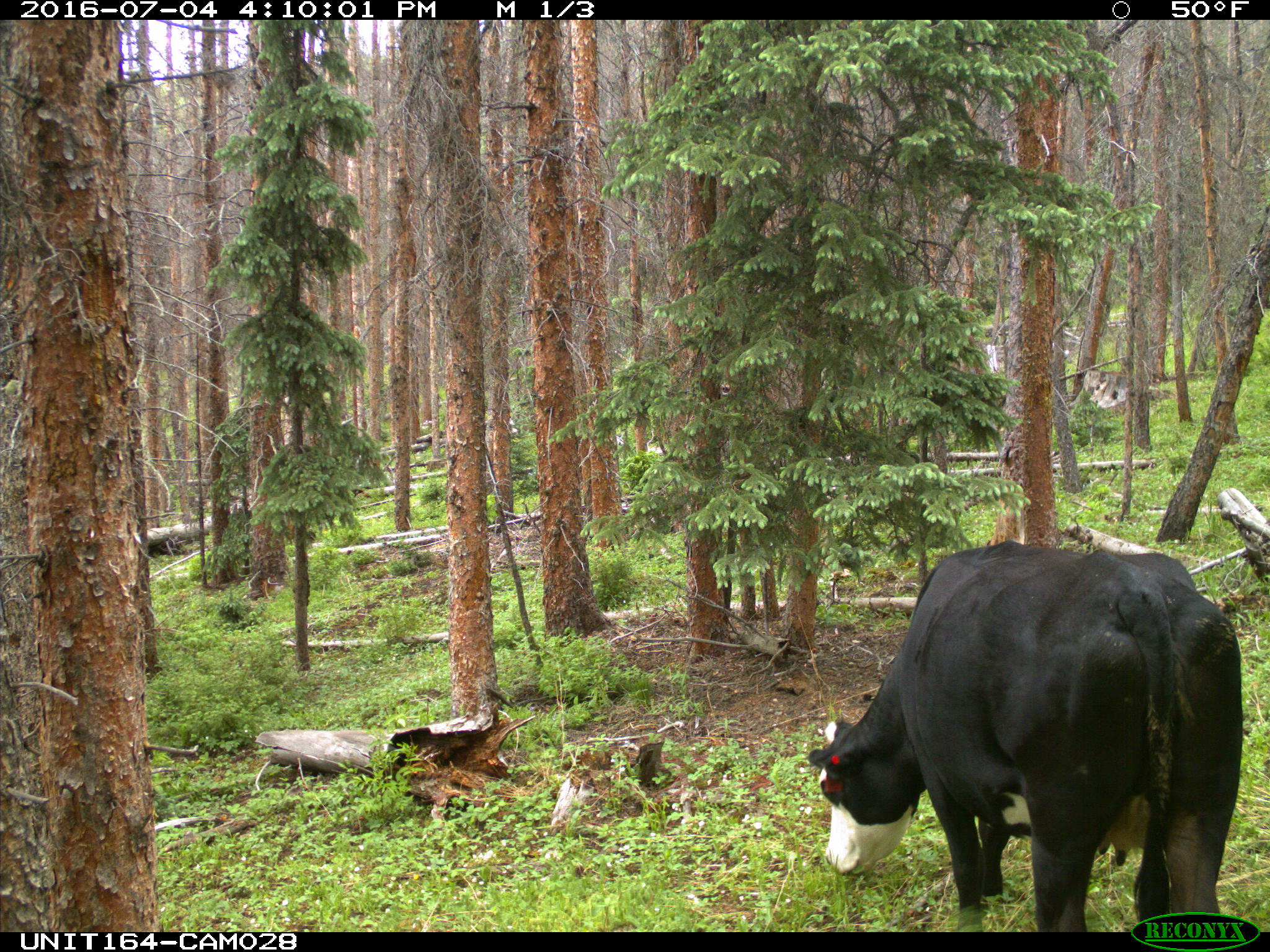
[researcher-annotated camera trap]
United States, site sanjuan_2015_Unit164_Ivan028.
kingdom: Animalia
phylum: Chordata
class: Mammalia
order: Artiodactyla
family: Bovidae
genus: Bos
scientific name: Bos taurus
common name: domestic cow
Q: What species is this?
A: Bos taurus (domestic cow).